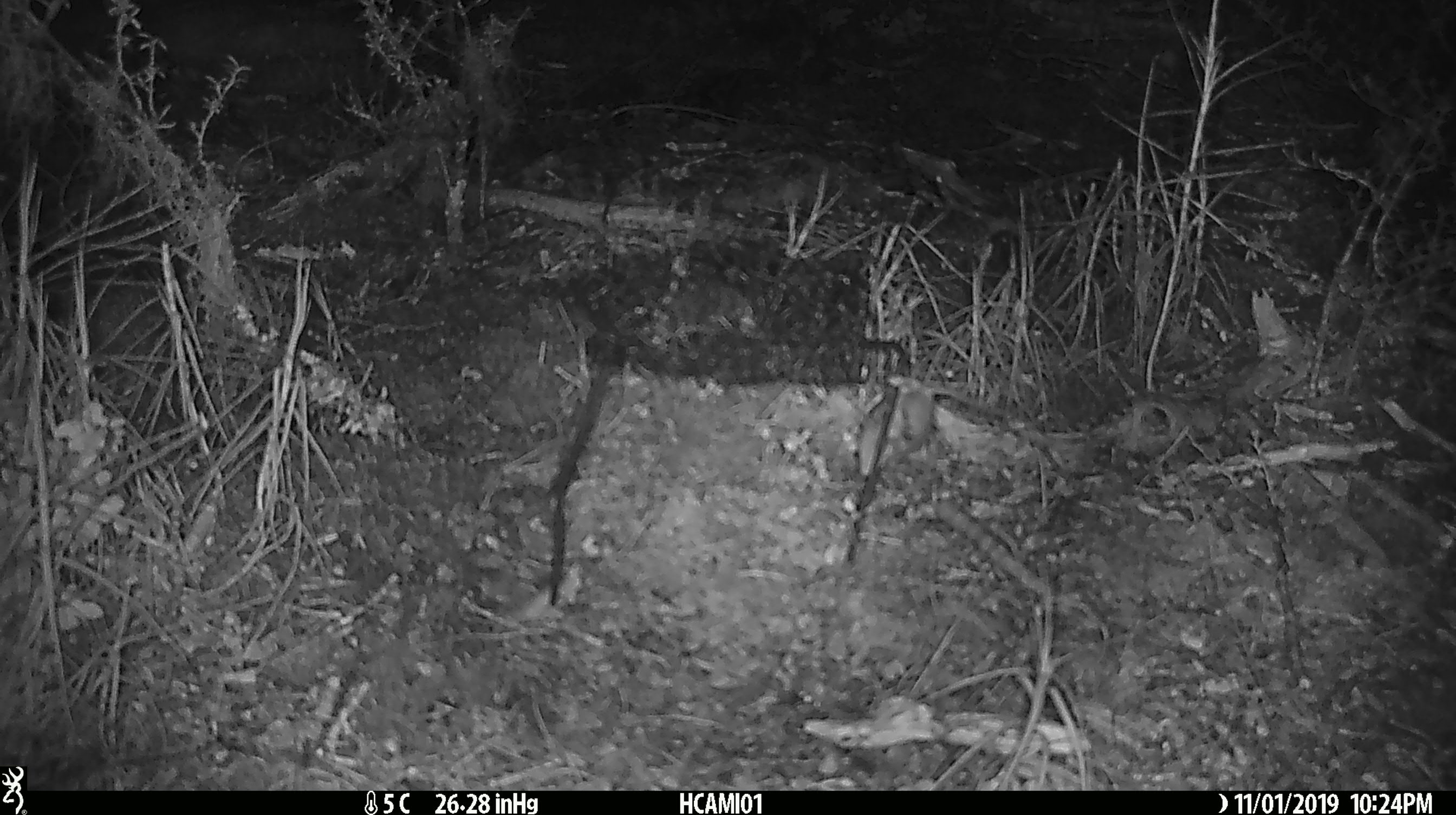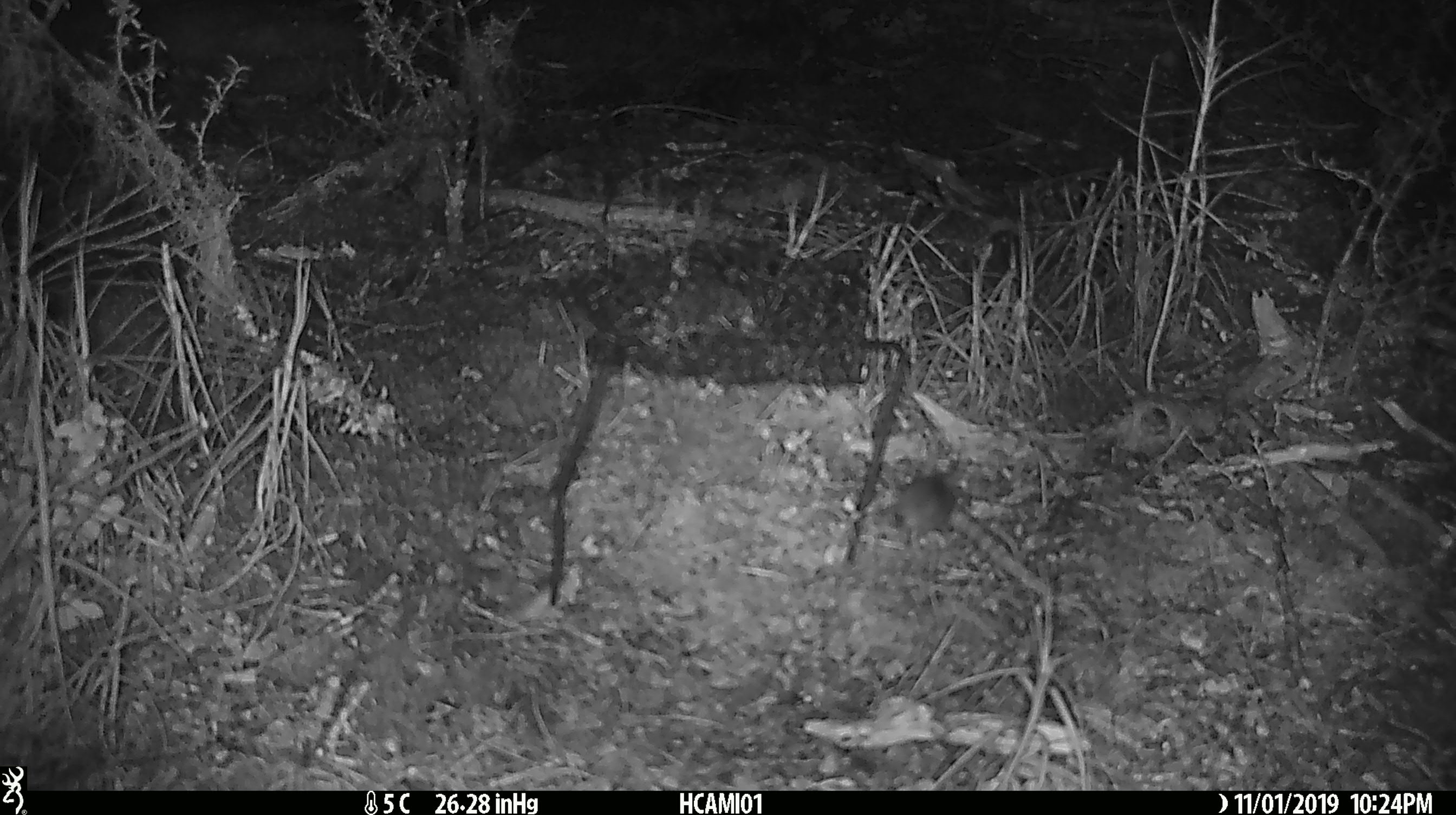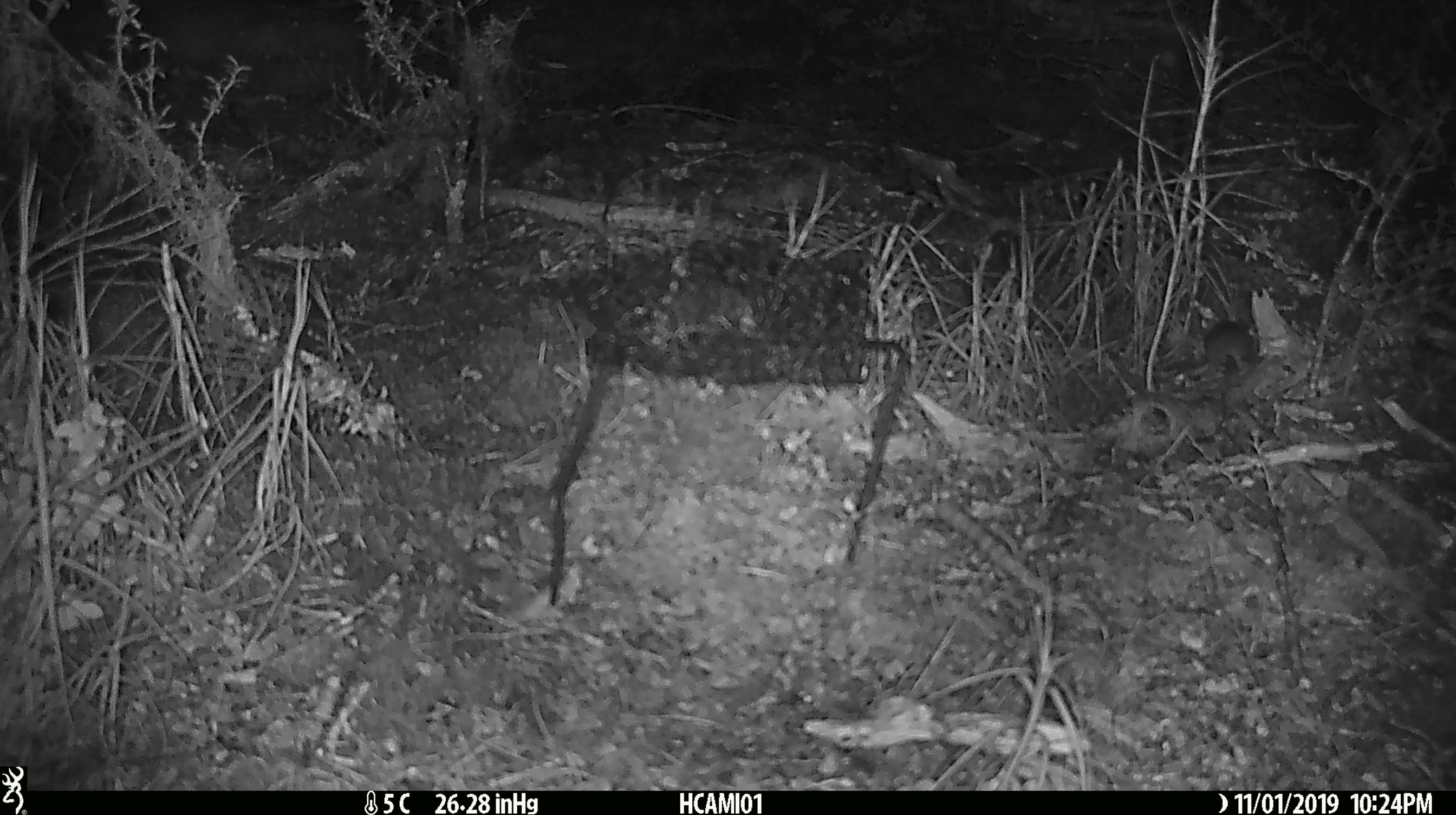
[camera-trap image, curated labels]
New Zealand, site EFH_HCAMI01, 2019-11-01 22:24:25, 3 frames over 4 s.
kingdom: Animalia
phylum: Chordata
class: Mammalia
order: Rodentia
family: Muridae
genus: Mus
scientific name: Mus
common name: mouse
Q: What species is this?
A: Mouse (Mus).